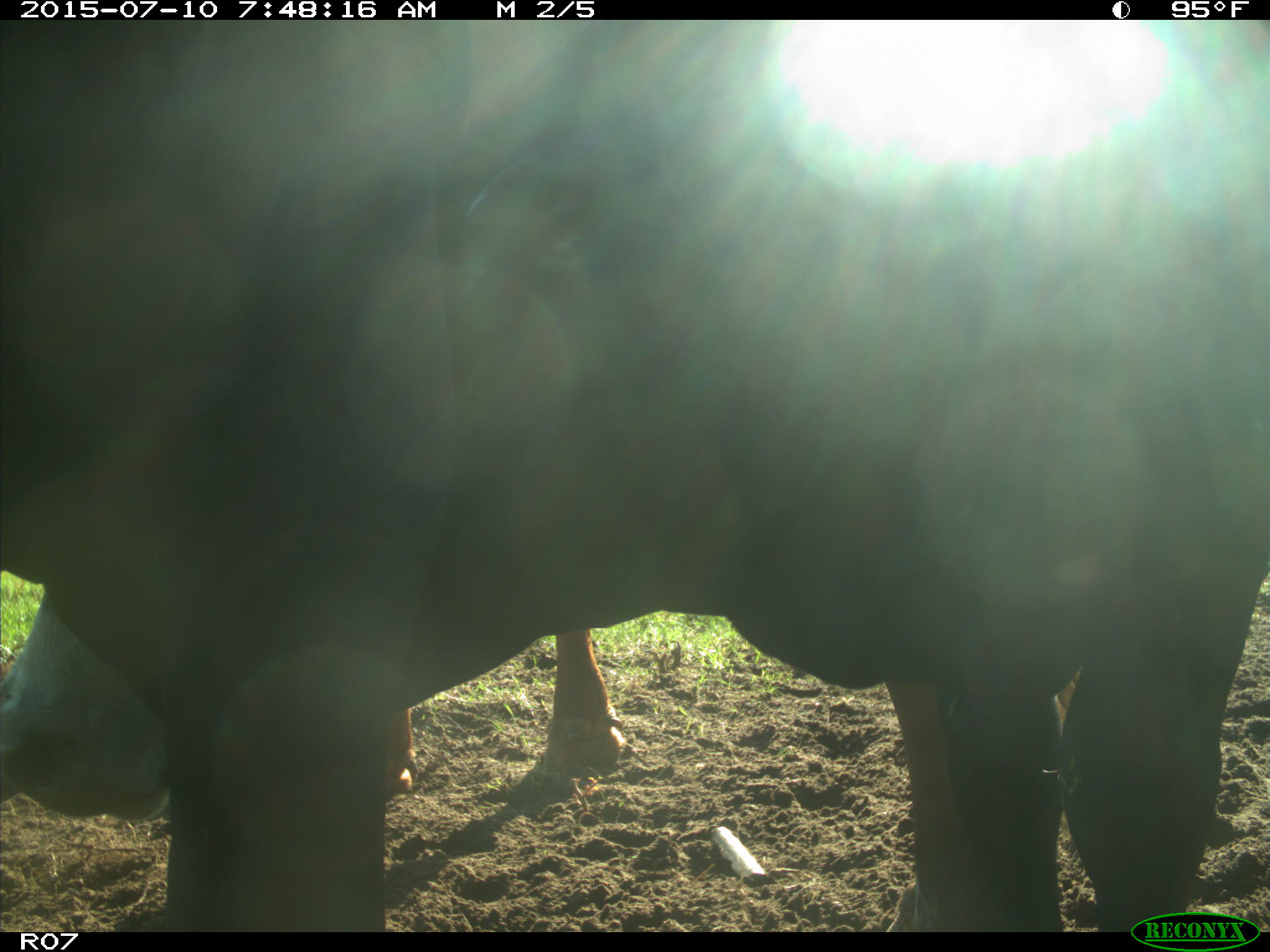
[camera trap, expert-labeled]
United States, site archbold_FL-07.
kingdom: Animalia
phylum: Chordata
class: Mammalia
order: Artiodactyla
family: Bovidae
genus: Bos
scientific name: Bos taurus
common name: domestic cow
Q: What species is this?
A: Bos taurus (domestic cow).